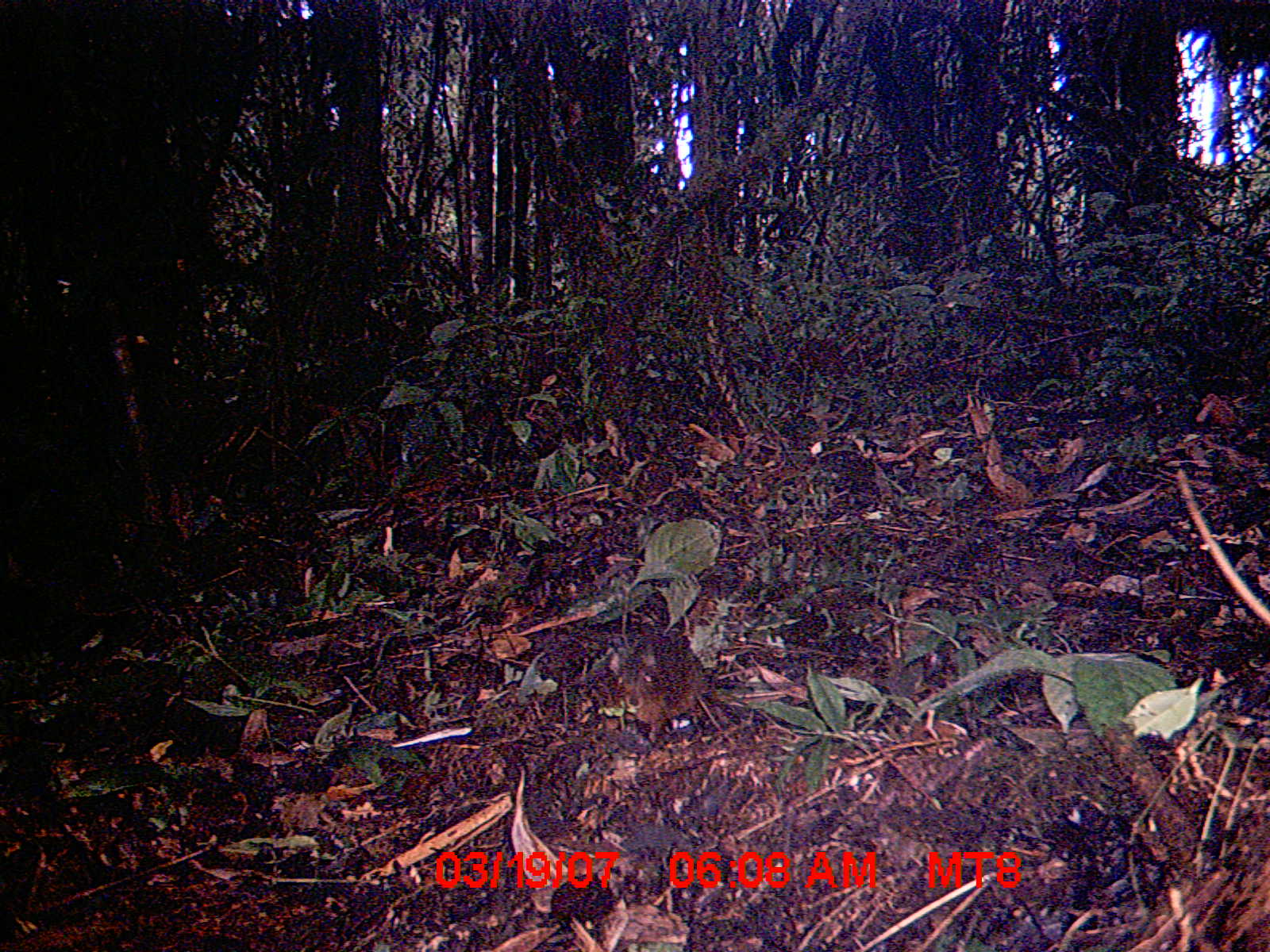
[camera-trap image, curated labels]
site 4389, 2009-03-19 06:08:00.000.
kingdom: Animalia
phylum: Chordata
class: Mammalia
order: Rodentia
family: Nesomyidae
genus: Nesomys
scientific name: Nesomys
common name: nesomys rodents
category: nesomys sp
Nesomys sp (nesomys rodents) (Nesomys), count 1.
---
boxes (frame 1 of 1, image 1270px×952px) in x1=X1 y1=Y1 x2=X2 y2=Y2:
nesomys sp: x1=608 y1=637 x2=705 y2=743